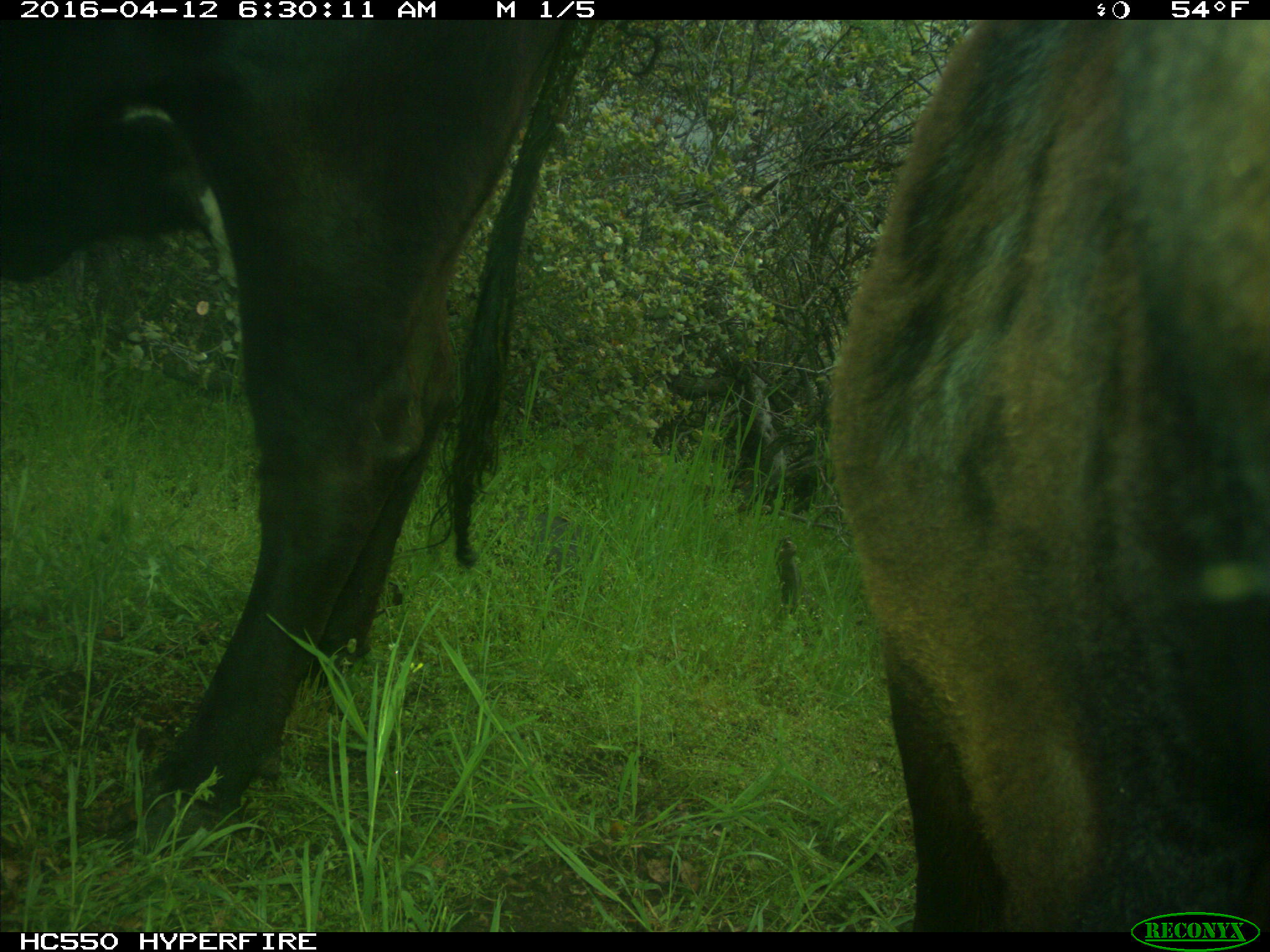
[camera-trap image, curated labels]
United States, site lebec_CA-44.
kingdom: Animalia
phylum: Chordata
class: Mammalia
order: Artiodactyla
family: Bovidae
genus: Bos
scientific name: Bos taurus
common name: domestic cow